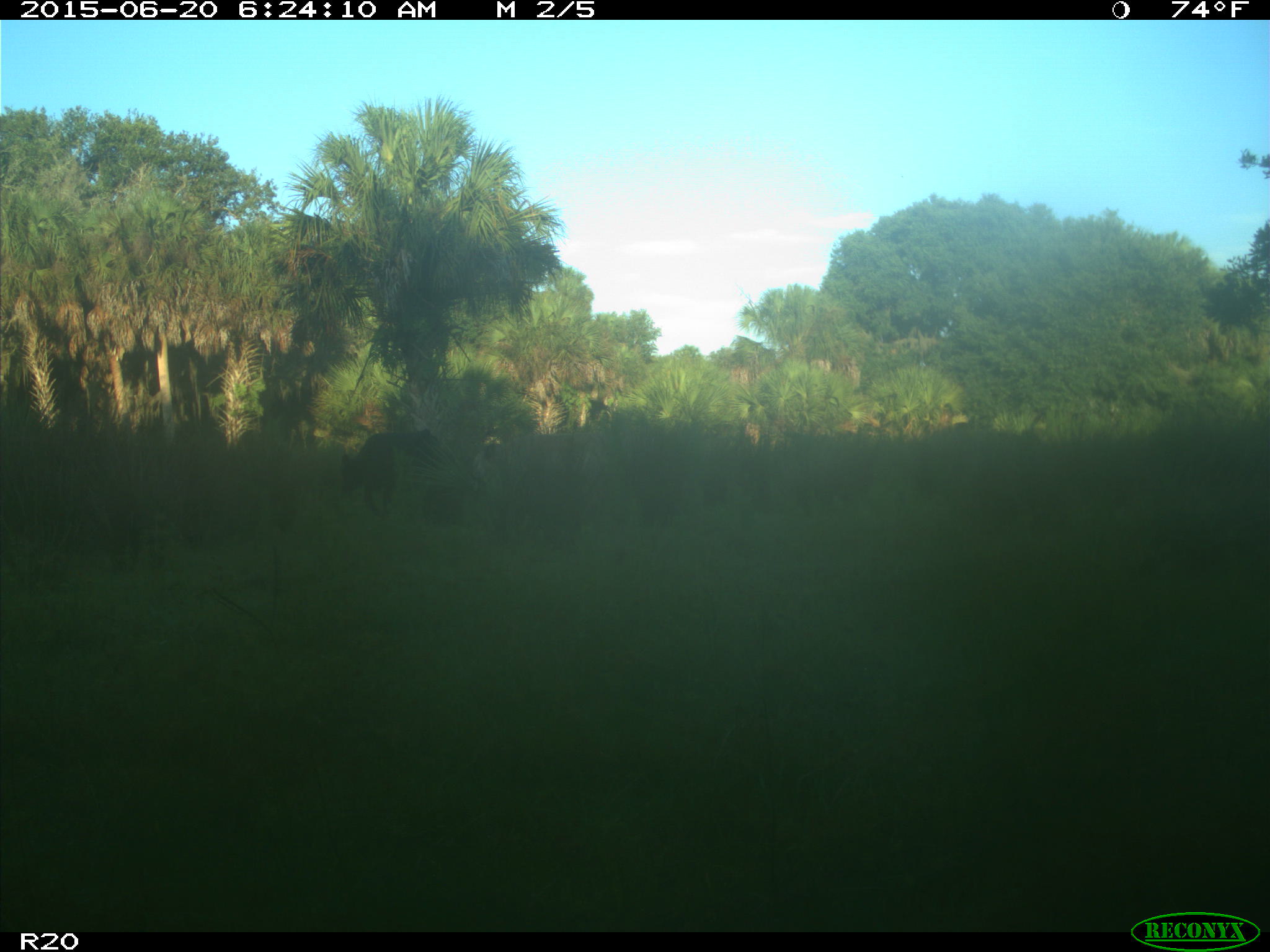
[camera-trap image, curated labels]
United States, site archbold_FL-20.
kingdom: Animalia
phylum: Chordata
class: Mammalia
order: Artiodactyla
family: Bovidae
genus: Bos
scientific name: Bos taurus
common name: domestic cow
Bos taurus (domestic cow).